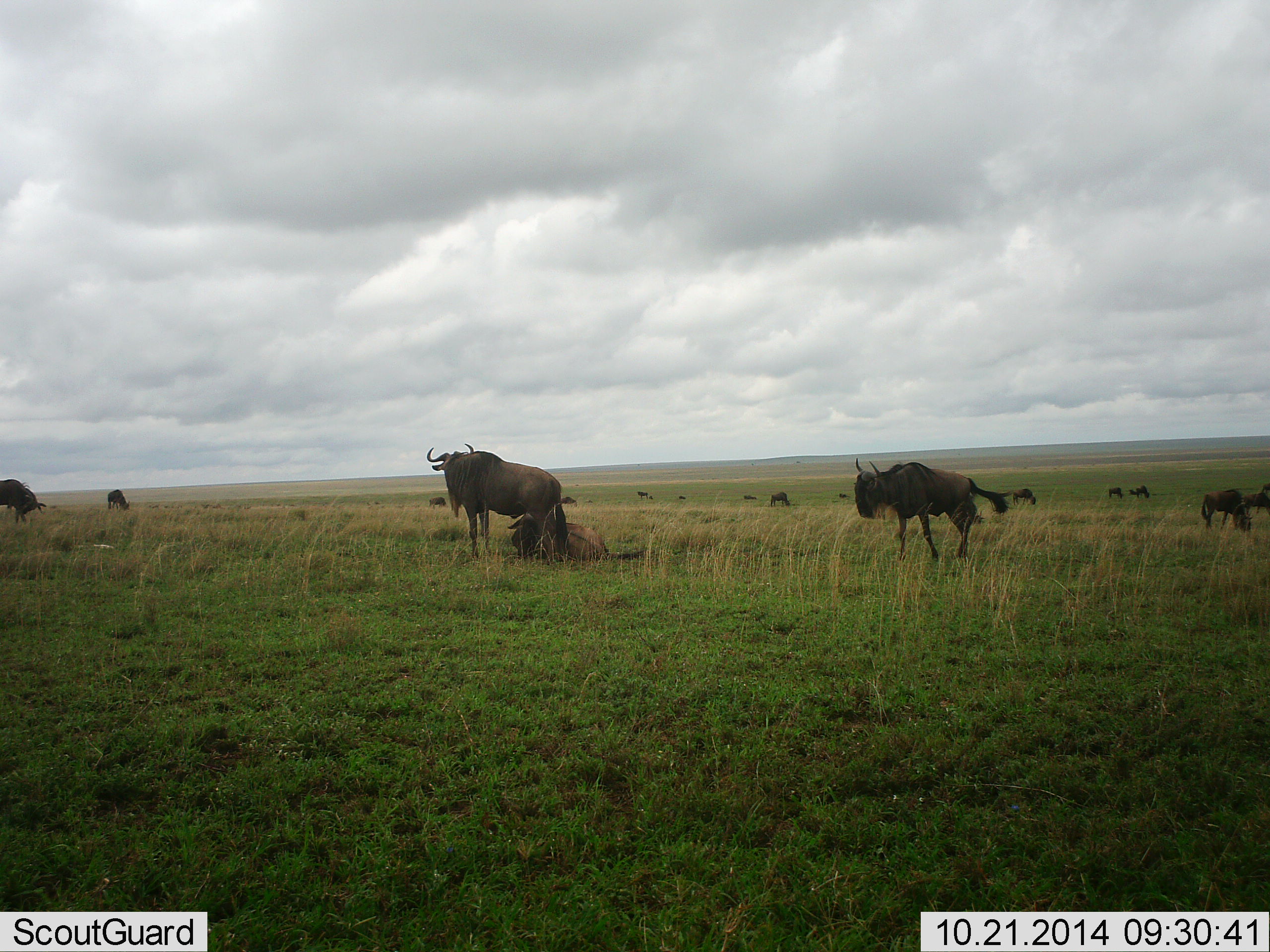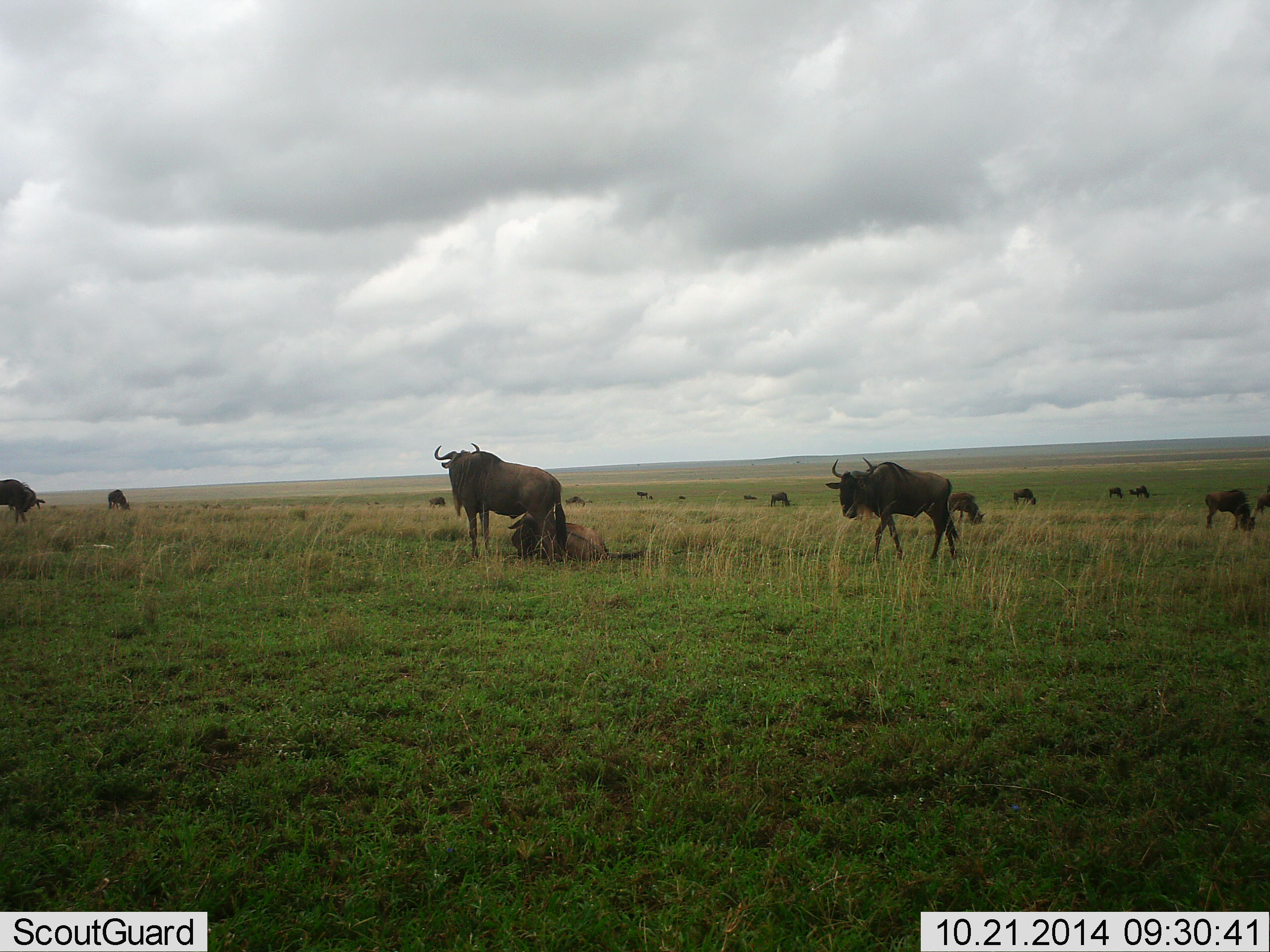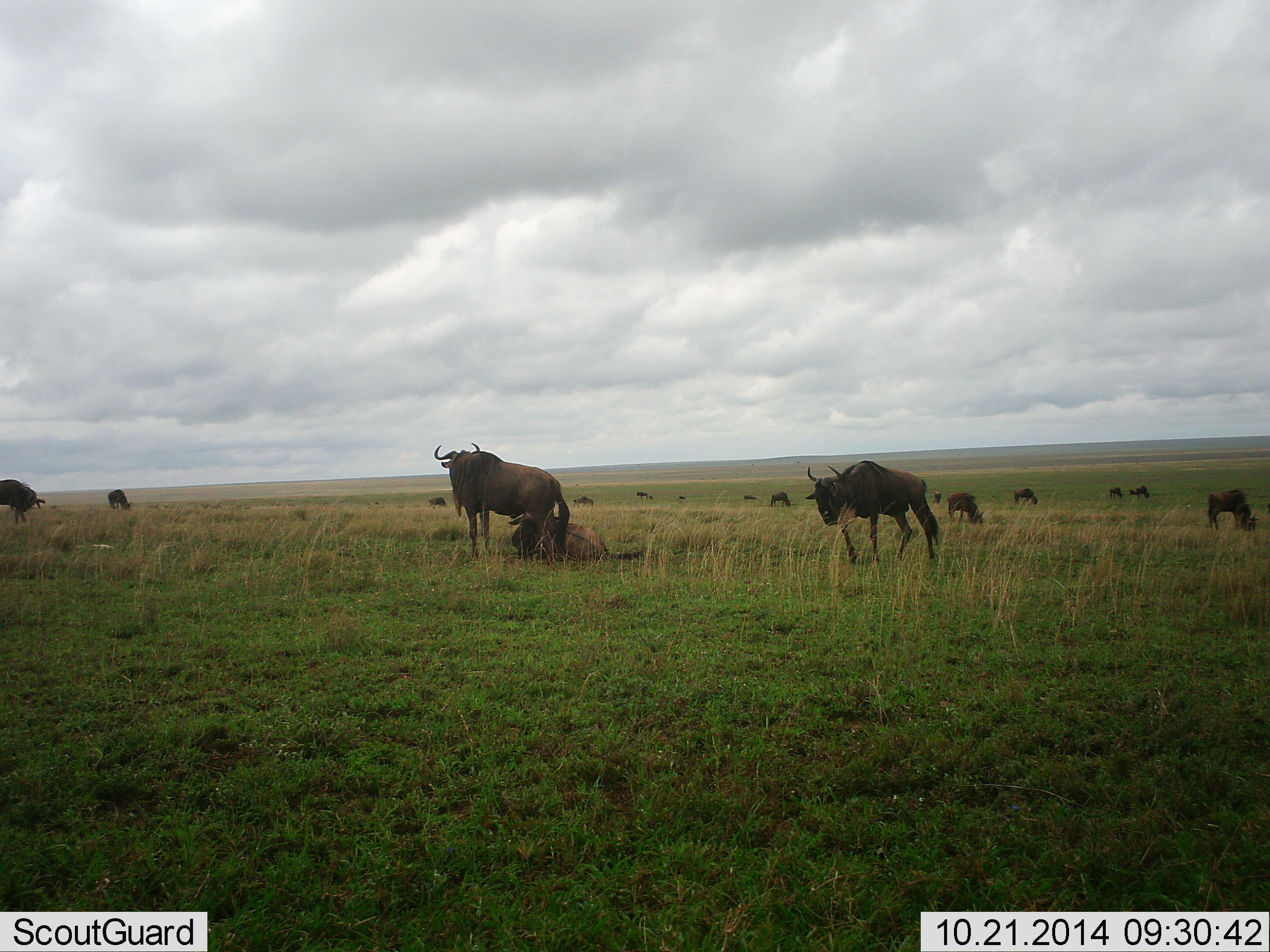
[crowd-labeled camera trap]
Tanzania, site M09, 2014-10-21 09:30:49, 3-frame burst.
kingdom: Animalia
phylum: Chordata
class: Mammalia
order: Artiodactyla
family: Bovidae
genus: Connochaetes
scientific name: Connochaetes taurinus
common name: blue wildebeest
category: wildebeest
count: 11-50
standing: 90%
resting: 100%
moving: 60%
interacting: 0%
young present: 0%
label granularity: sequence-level